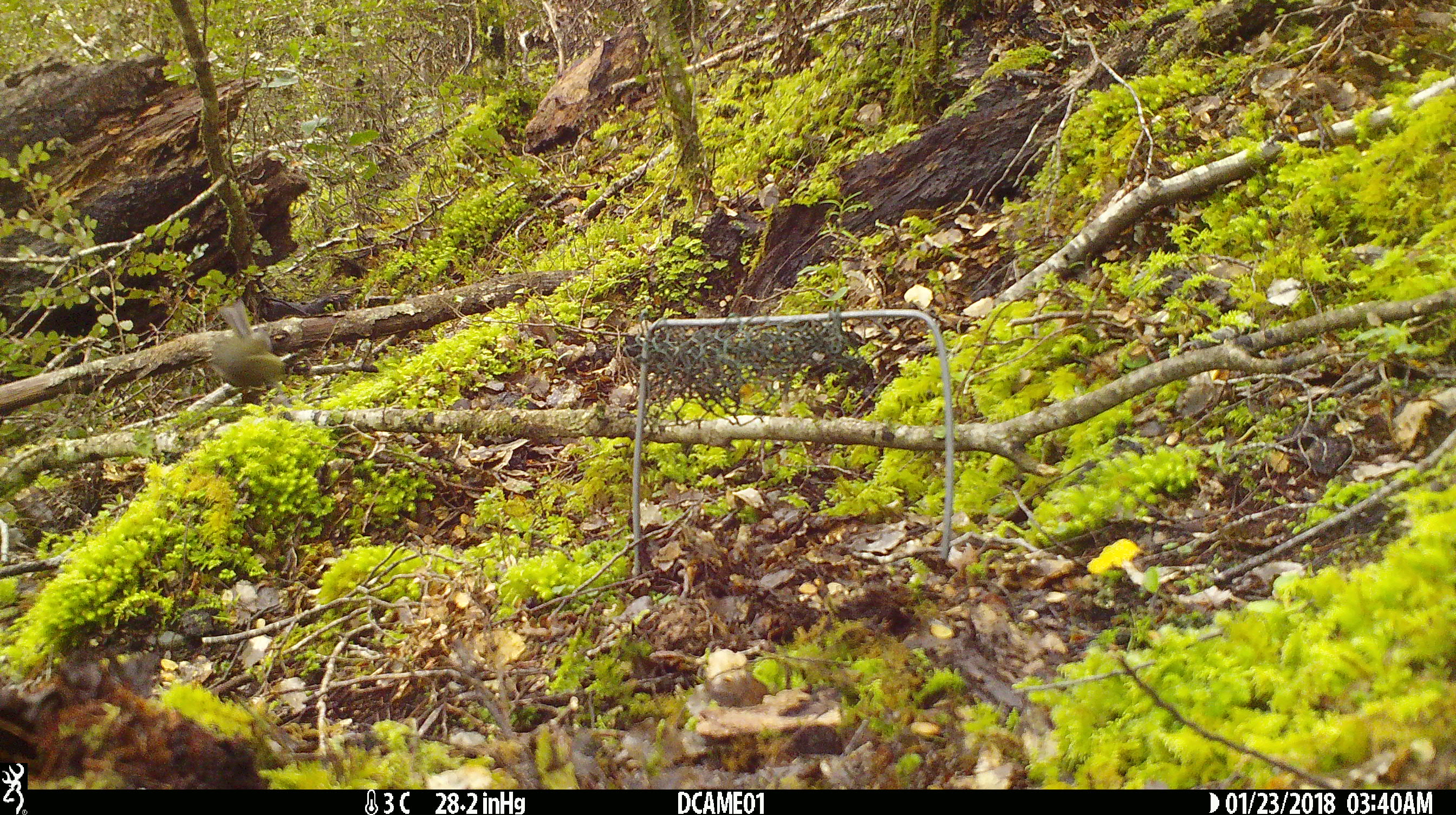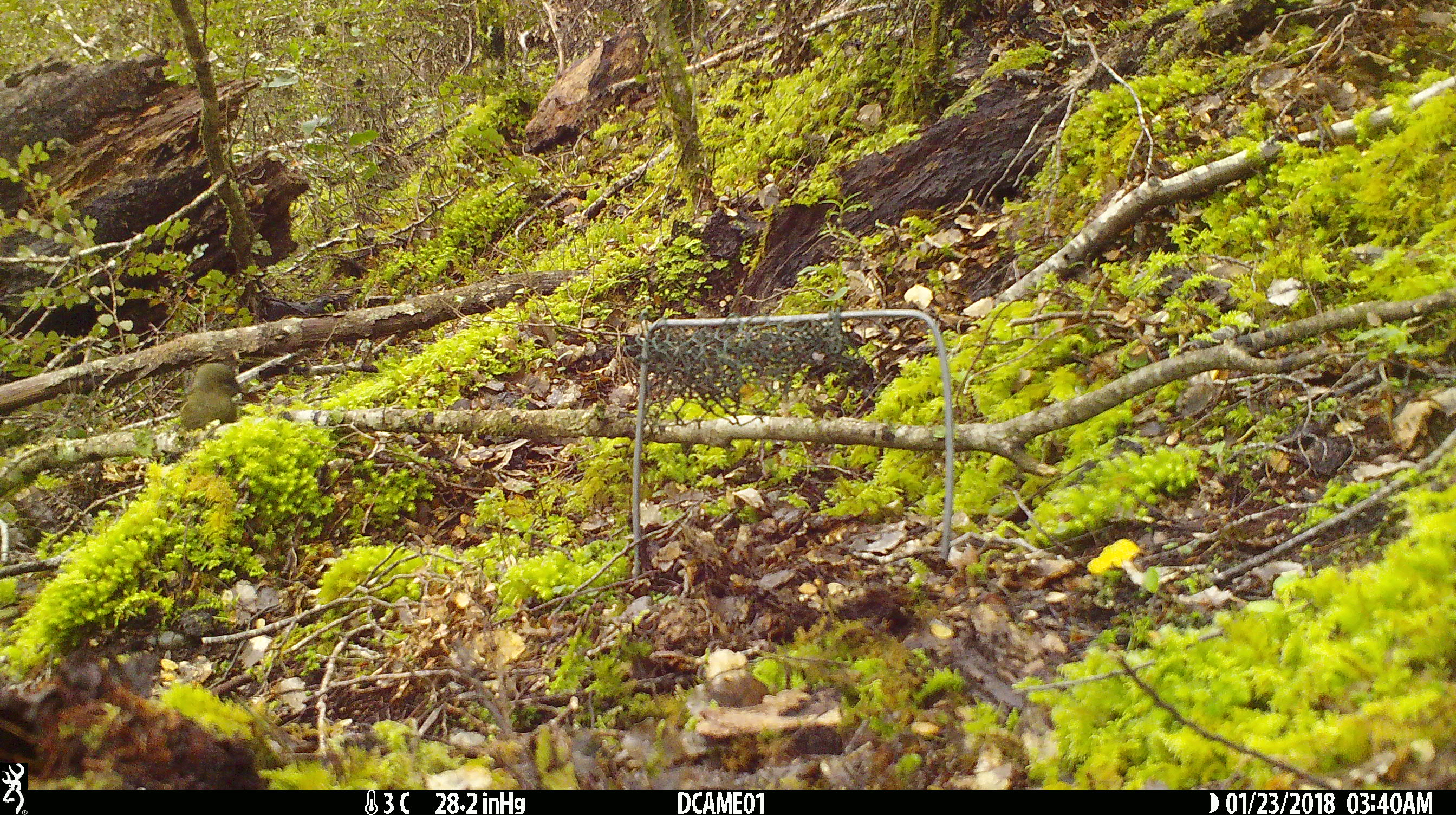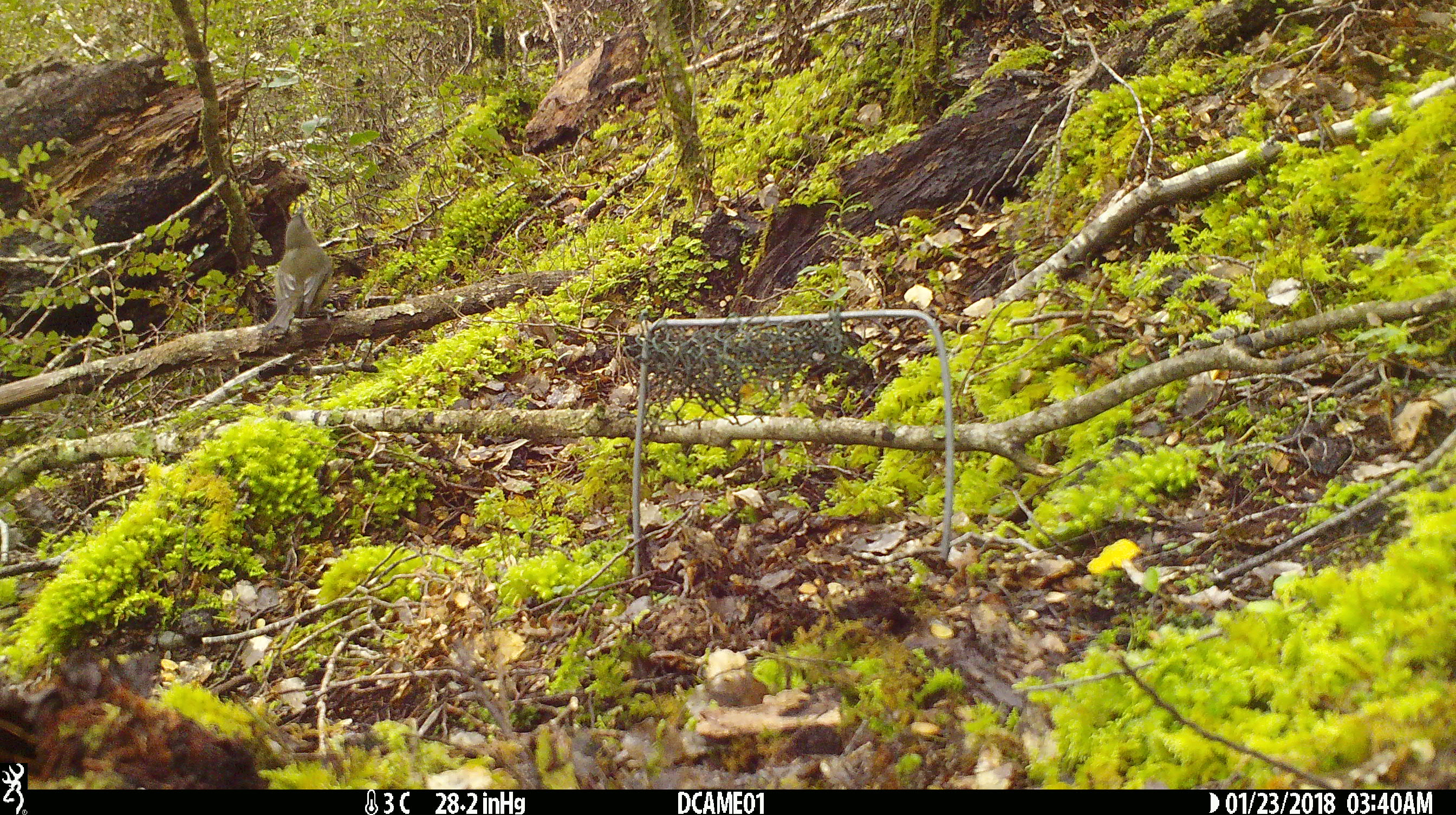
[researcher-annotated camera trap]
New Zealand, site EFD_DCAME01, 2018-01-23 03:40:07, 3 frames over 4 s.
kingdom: Animalia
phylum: Chordata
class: Aves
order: Passeriformes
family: Meliphagidae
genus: Anthornis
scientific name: Anthornis melanura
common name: new zealand bellbird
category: bellbird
Bellbird (new zealand bellbird) (Anthornis melanura).